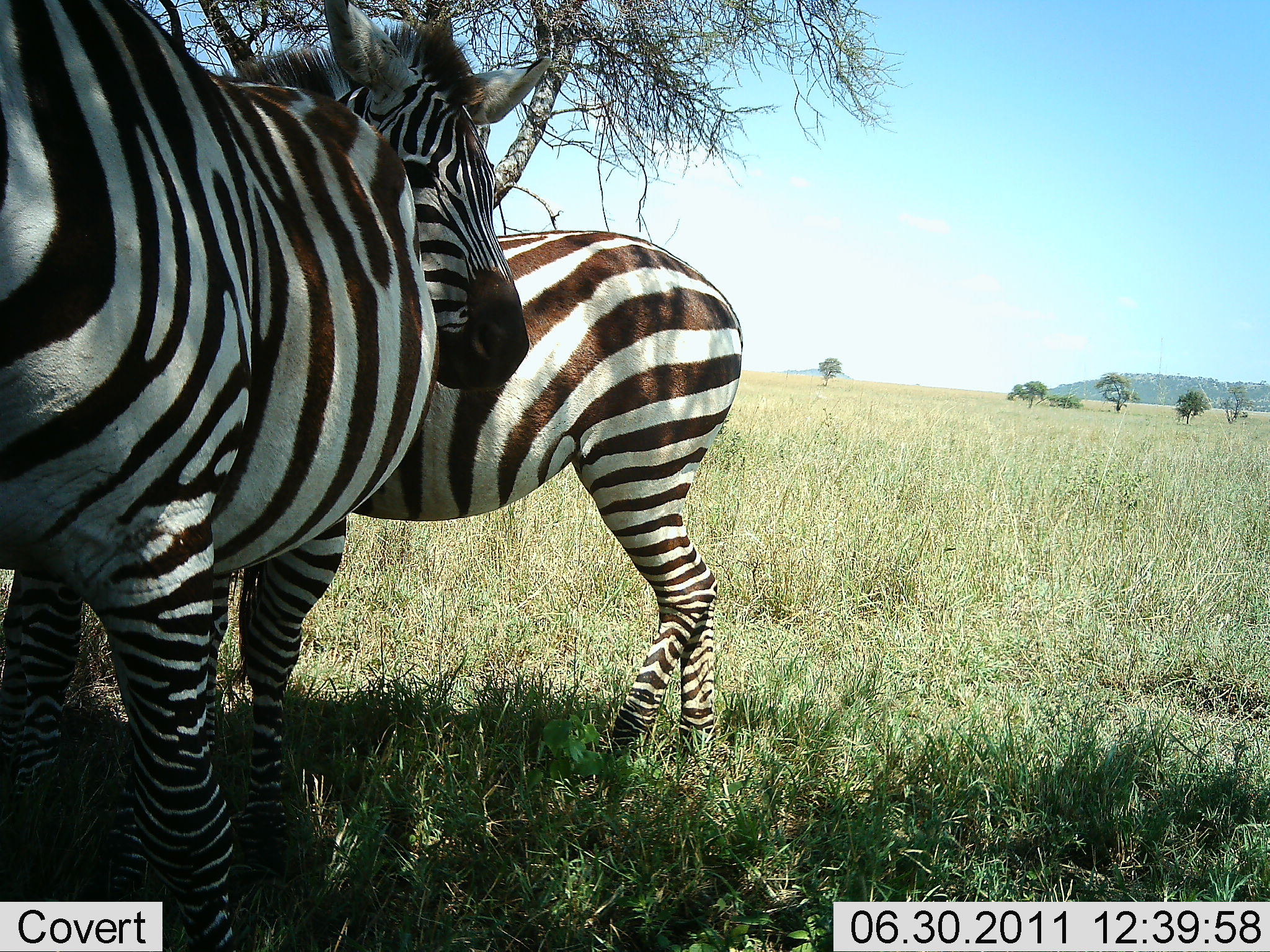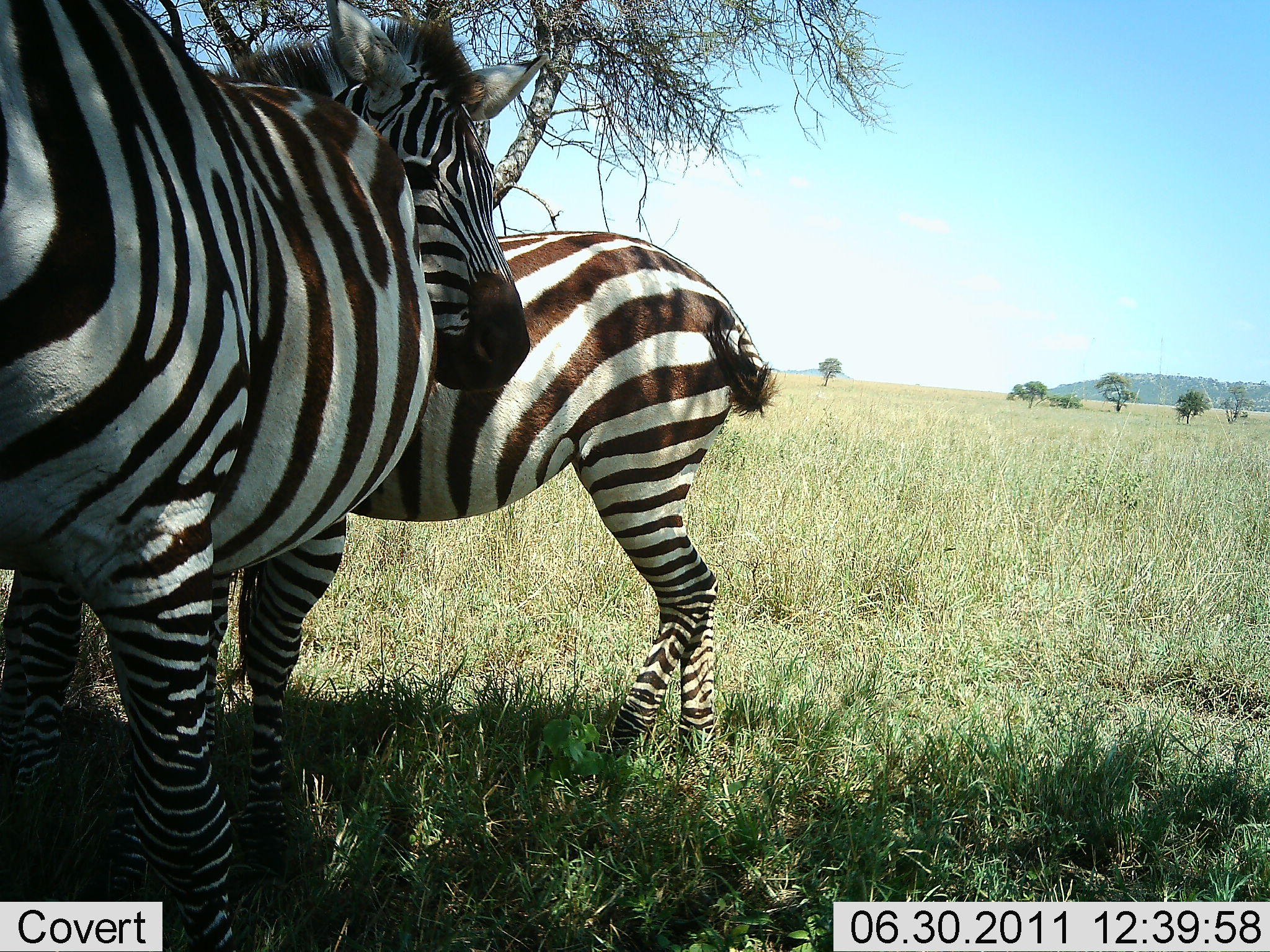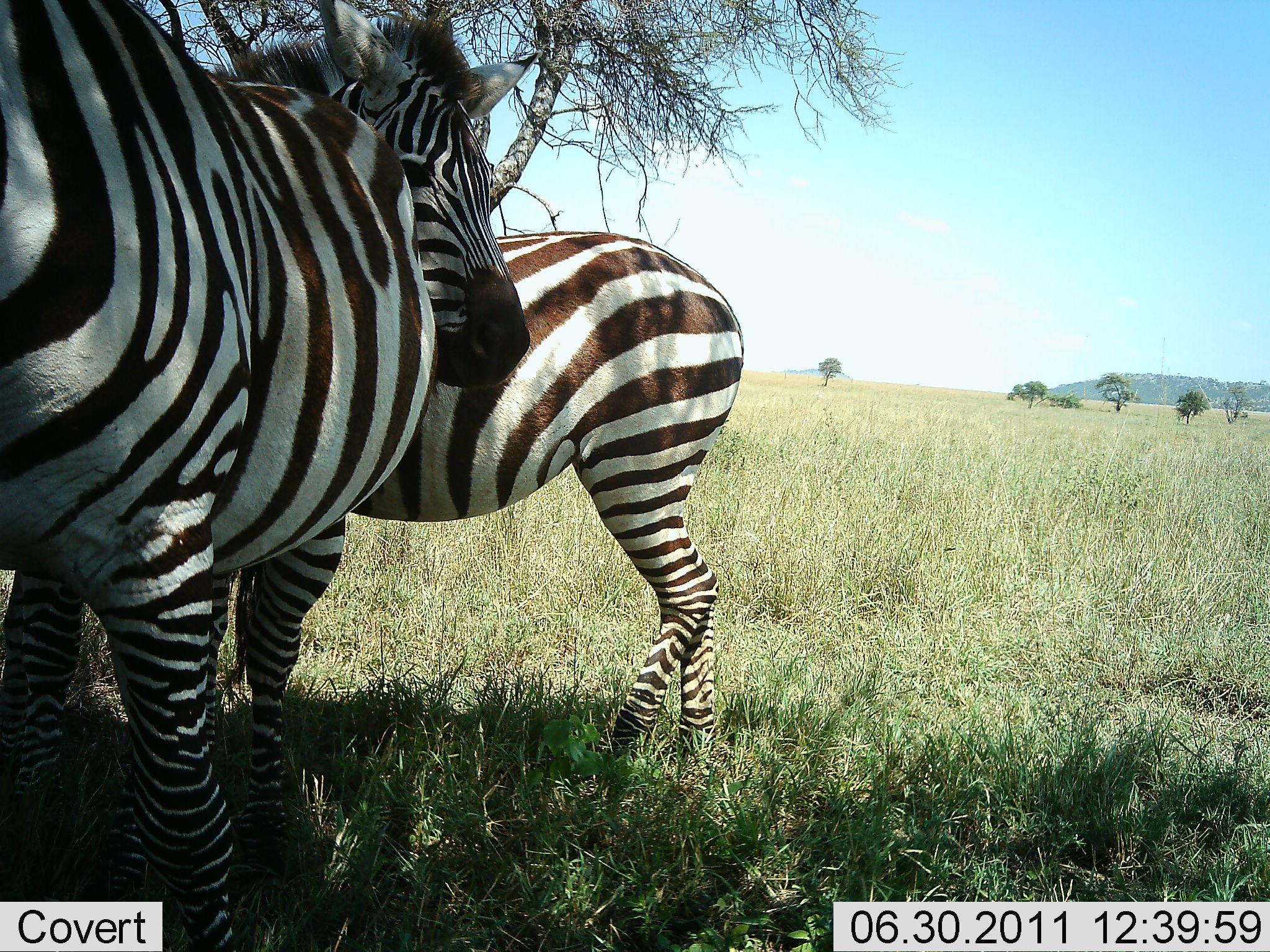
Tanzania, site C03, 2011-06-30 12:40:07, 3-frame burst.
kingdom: Animalia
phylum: Chordata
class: Mammalia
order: Perissodactyla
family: Equidae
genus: Equus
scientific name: Equus quagga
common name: plains zebra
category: zebra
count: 3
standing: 92%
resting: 33%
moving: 0%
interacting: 0%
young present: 0%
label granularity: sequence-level